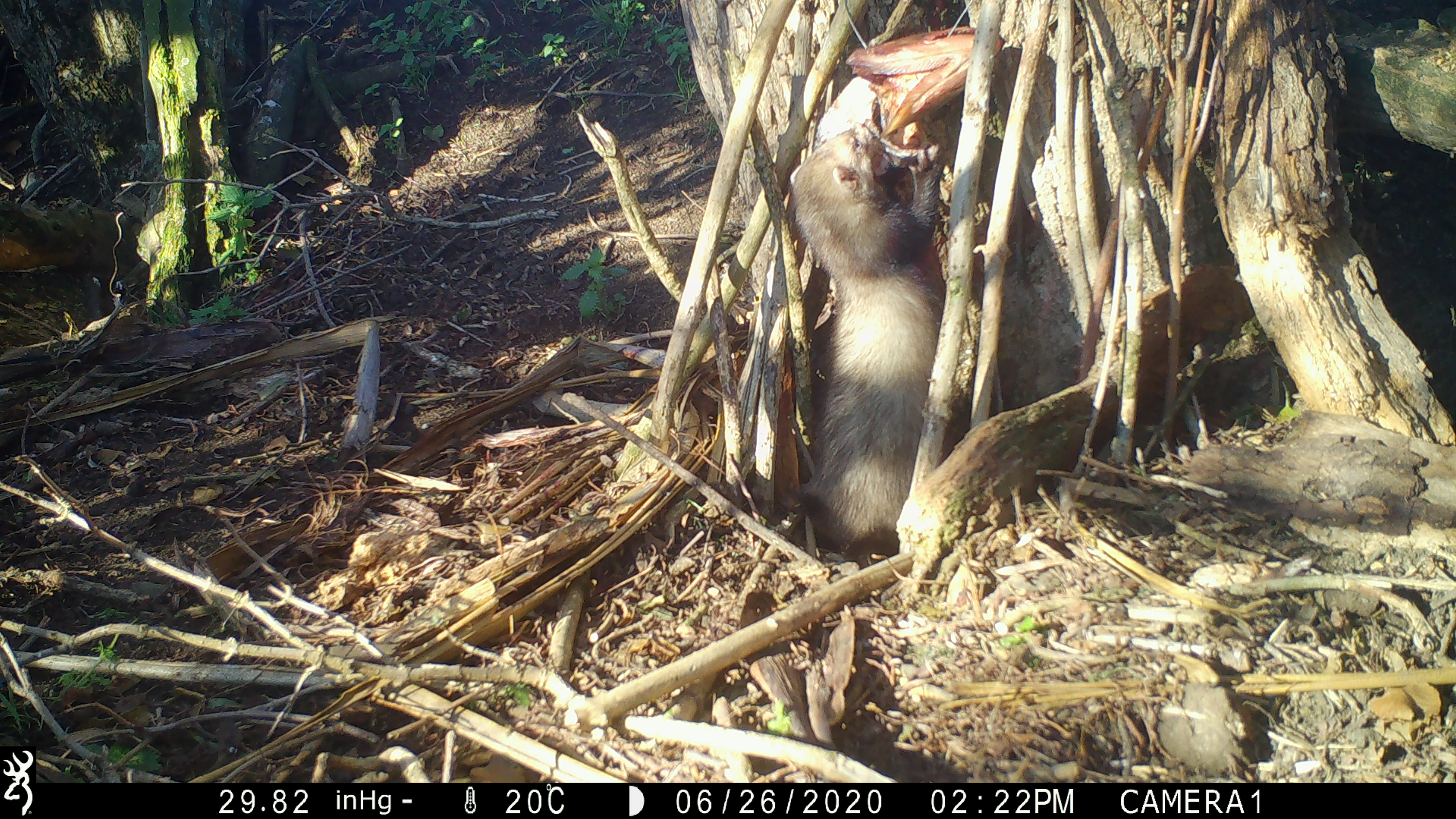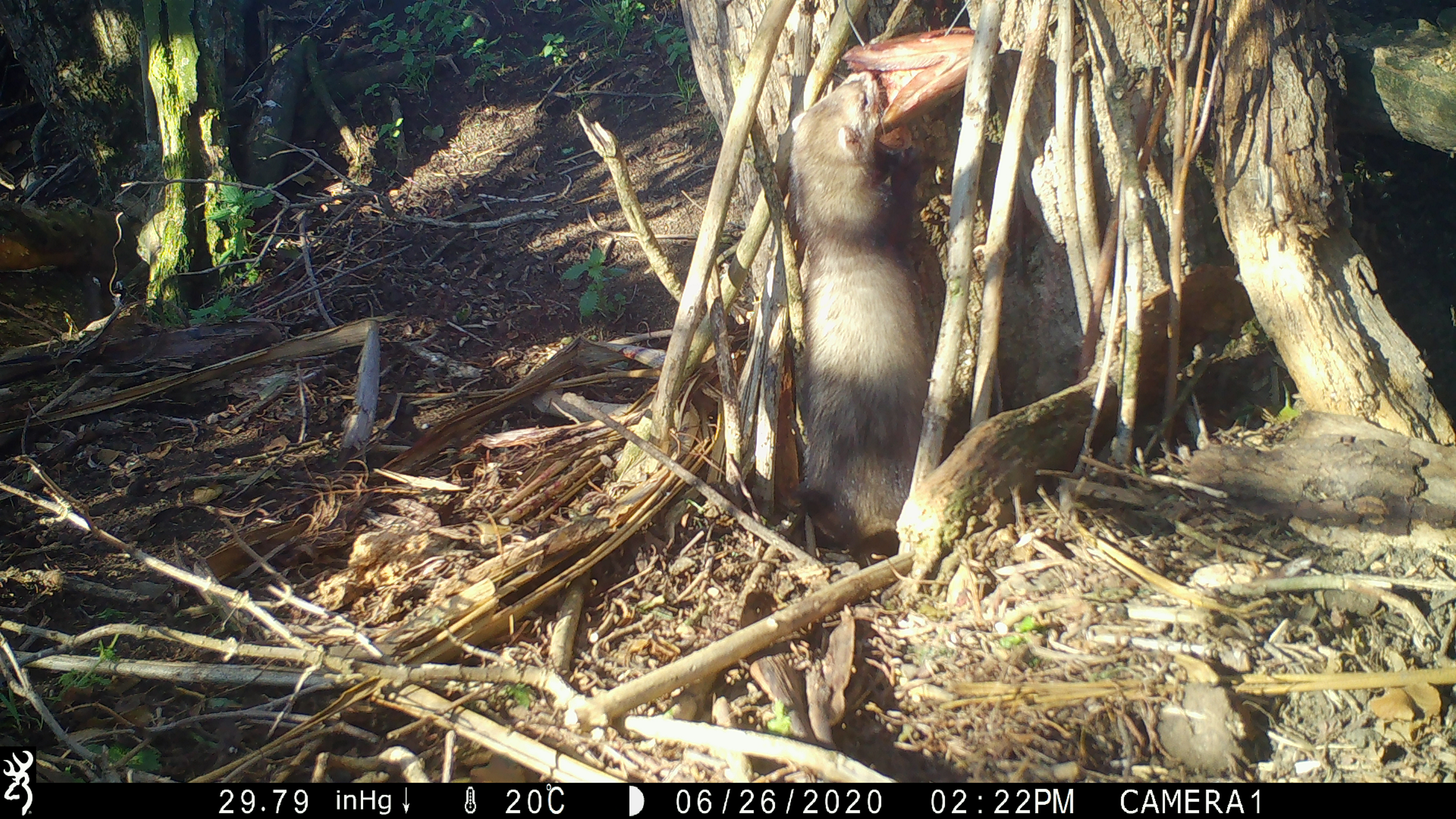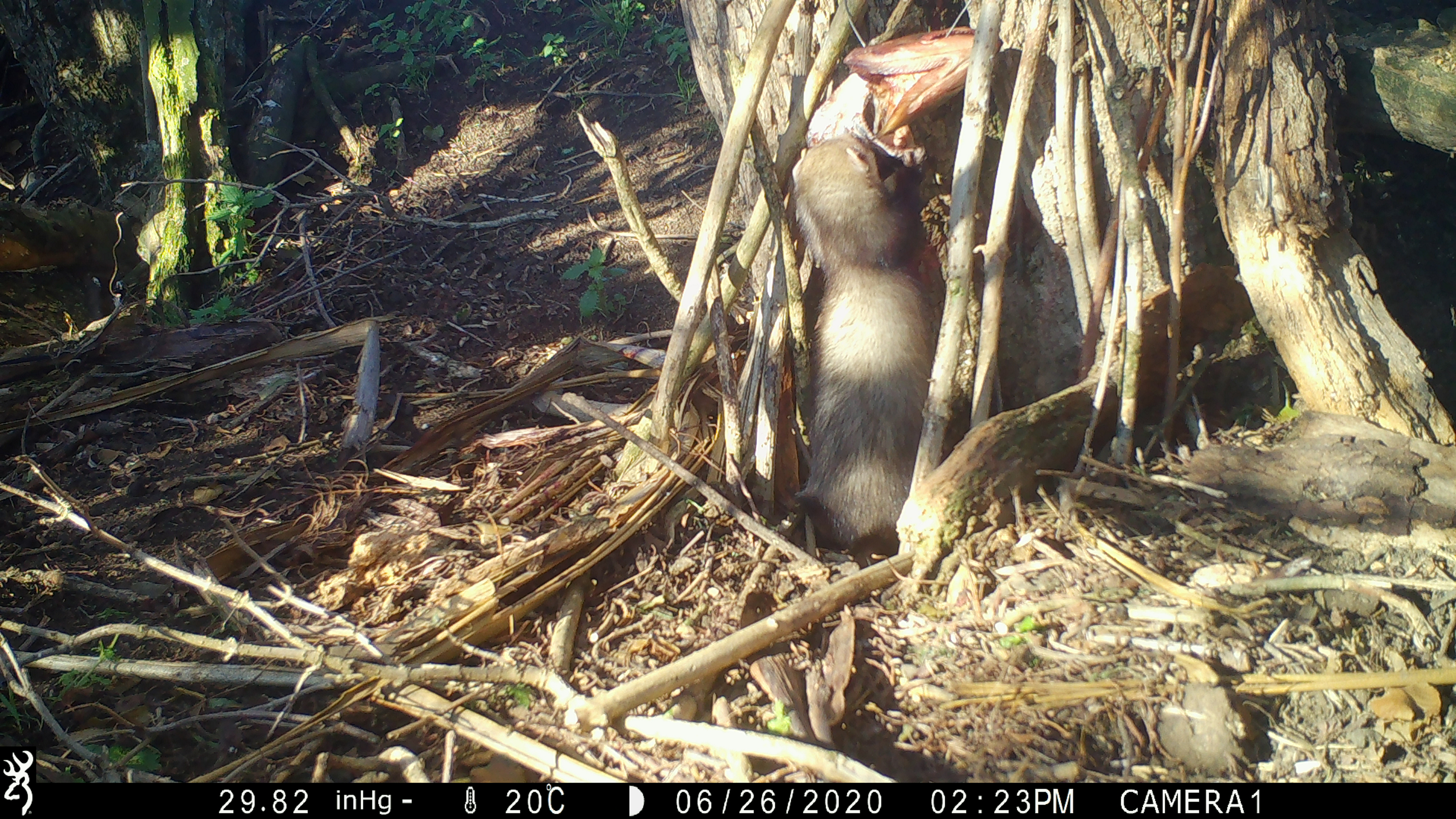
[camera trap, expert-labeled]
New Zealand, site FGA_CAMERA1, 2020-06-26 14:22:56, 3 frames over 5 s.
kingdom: Animalia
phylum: Chordata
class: Mammalia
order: Carnivora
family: Mustelidae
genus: Mustela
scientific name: Mustela furo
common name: ferret